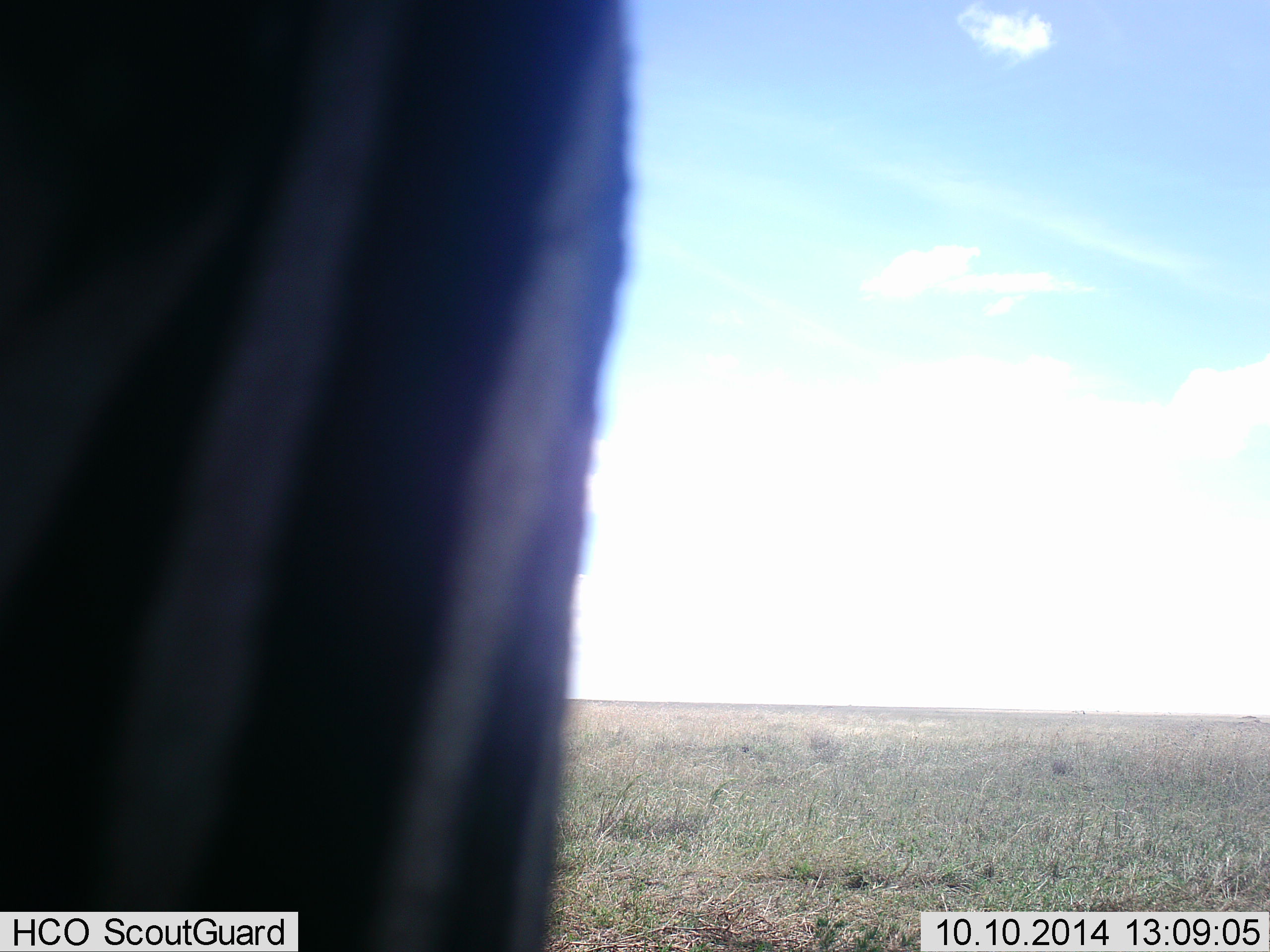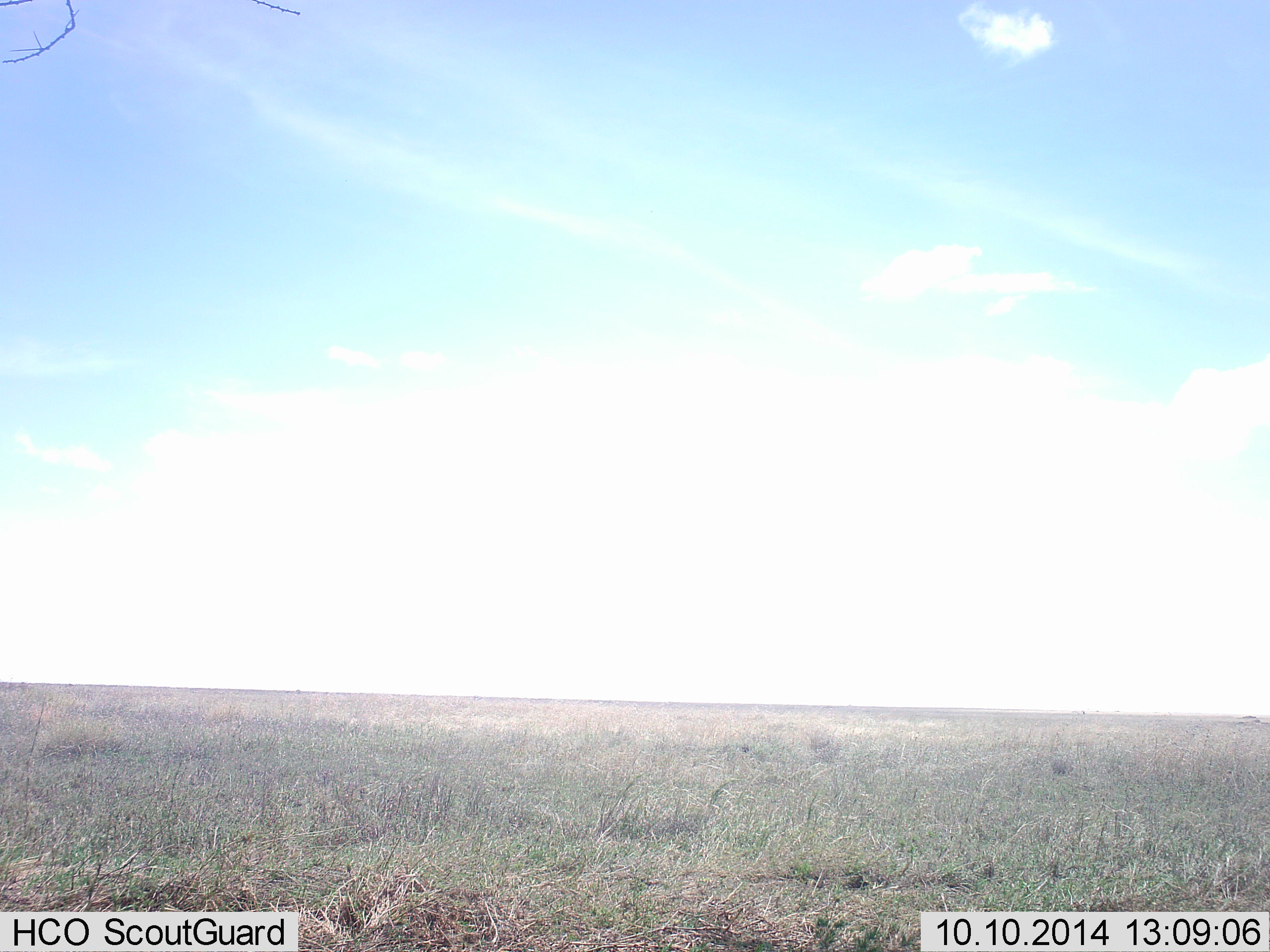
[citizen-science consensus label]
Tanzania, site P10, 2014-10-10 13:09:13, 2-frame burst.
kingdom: Animalia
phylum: Chordata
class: Mammalia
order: Perissodactyla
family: Equidae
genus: Equus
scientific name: Equus quagga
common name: plains zebra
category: zebra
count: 1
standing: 60%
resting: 0%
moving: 30%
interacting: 0%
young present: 0%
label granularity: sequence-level